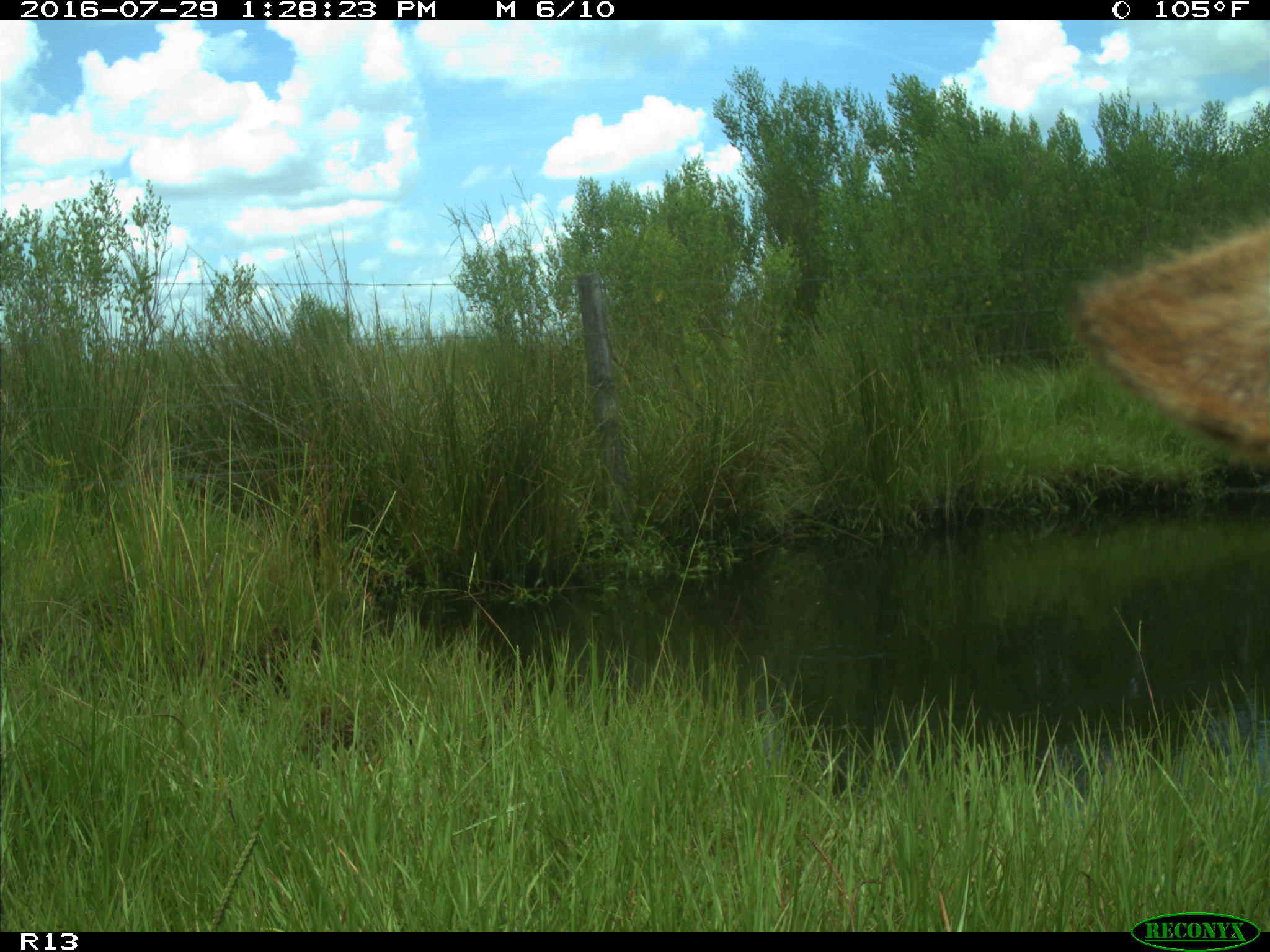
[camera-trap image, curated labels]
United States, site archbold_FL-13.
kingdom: Animalia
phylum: Chordata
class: Mammalia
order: Artiodactyla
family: Bovidae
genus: Bos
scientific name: Bos taurus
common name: domestic cow